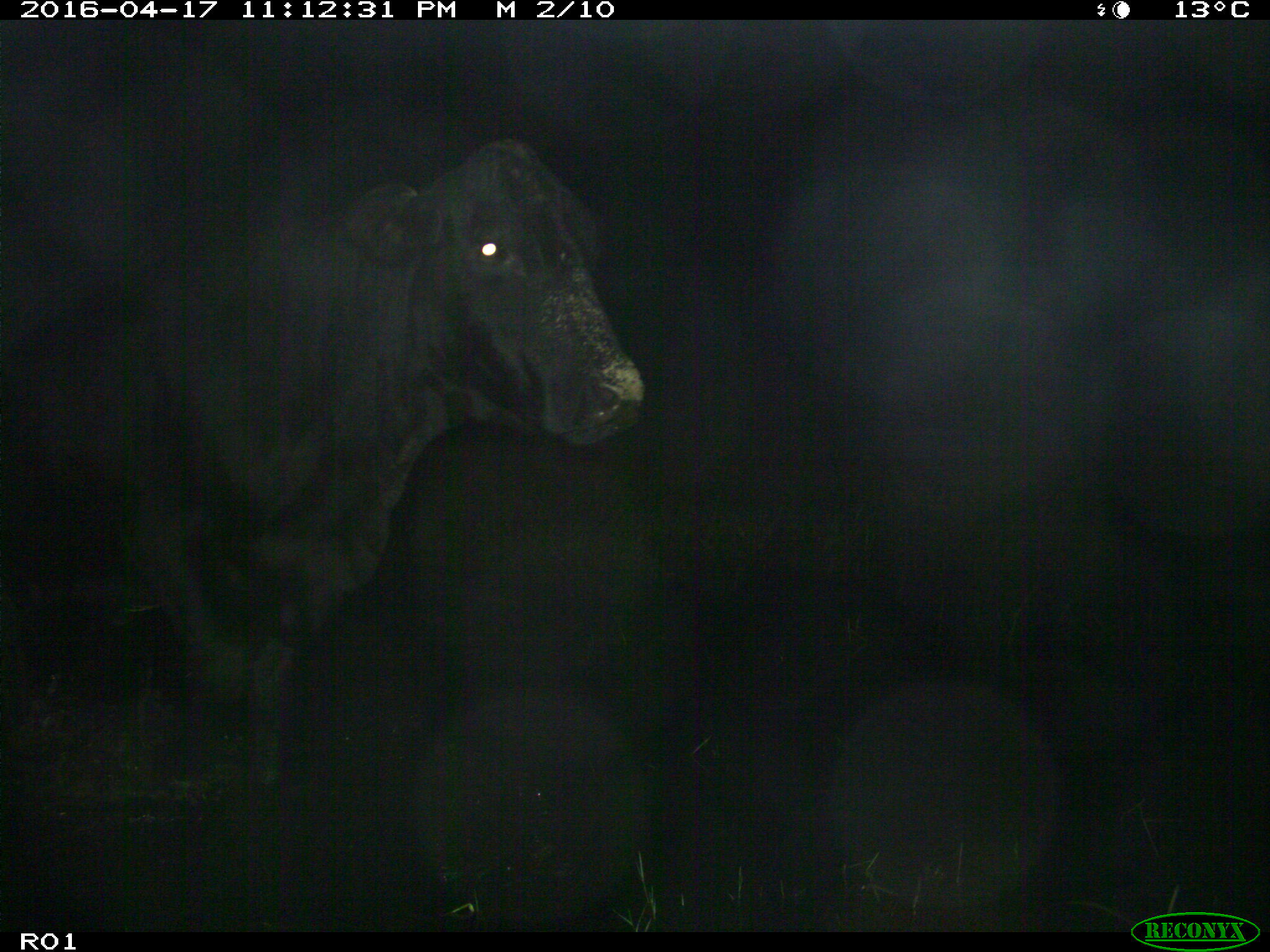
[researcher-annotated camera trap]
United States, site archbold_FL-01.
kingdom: Animalia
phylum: Chordata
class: Mammalia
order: Artiodactyla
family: Bovidae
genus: Bos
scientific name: Bos taurus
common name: domestic cow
Bos taurus (domestic cow).